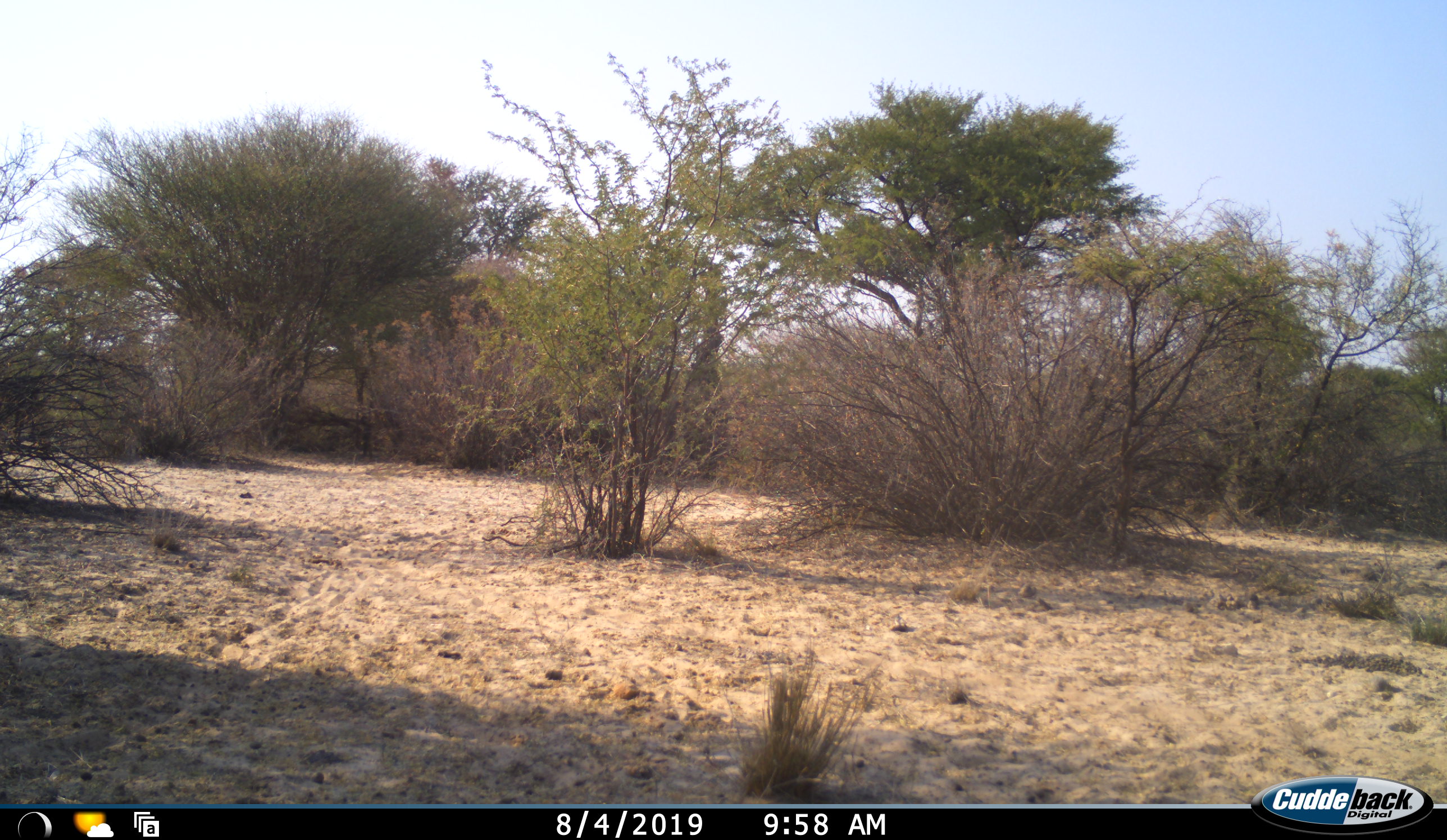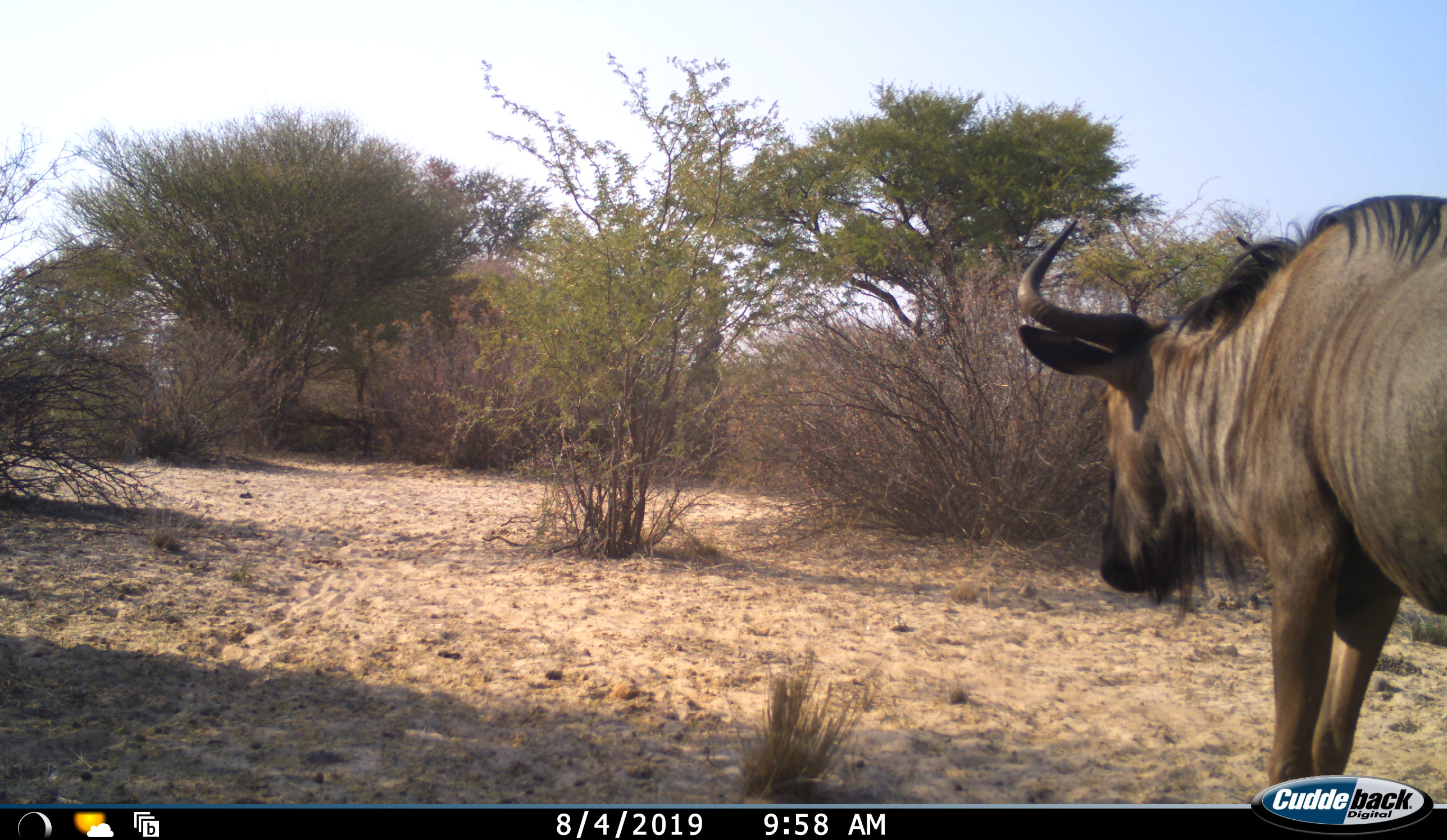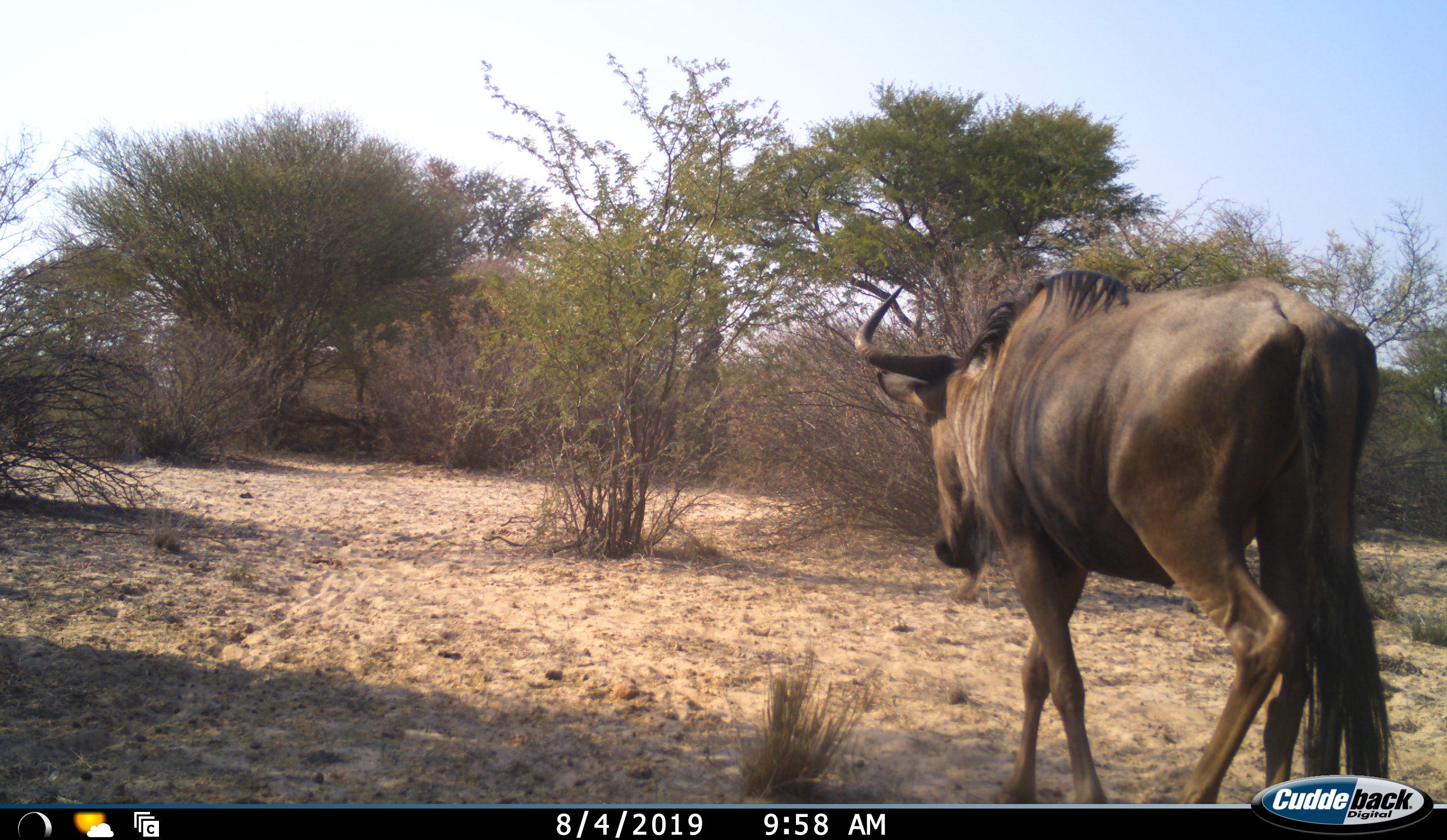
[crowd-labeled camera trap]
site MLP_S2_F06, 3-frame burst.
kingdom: Animalia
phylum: Chordata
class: Mammalia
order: Artiodactyla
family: Bovidae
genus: Connochaetes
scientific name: Connochaetes taurinus taurinus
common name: blue wildebeest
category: wildebeestblue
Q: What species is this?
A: Wildebeestblue (blue wildebeest) (Connochaetes taurinus taurinus).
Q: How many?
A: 1.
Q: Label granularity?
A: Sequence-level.